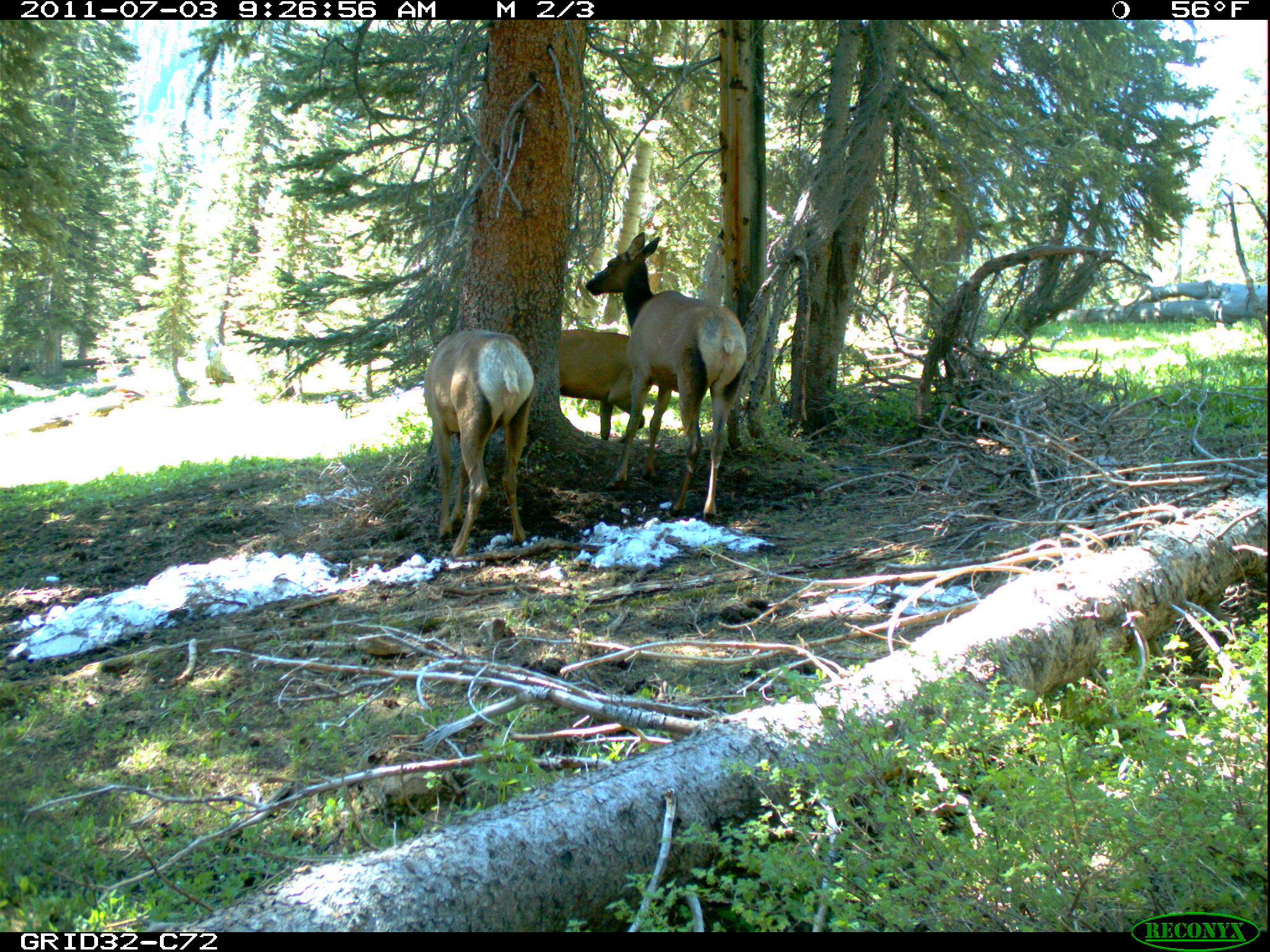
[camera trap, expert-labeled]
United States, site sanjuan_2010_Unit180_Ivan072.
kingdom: Animalia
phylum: Chordata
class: Mammalia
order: Artiodactyla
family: Cervidae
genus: Cervus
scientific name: Cervus elaphus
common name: red deer